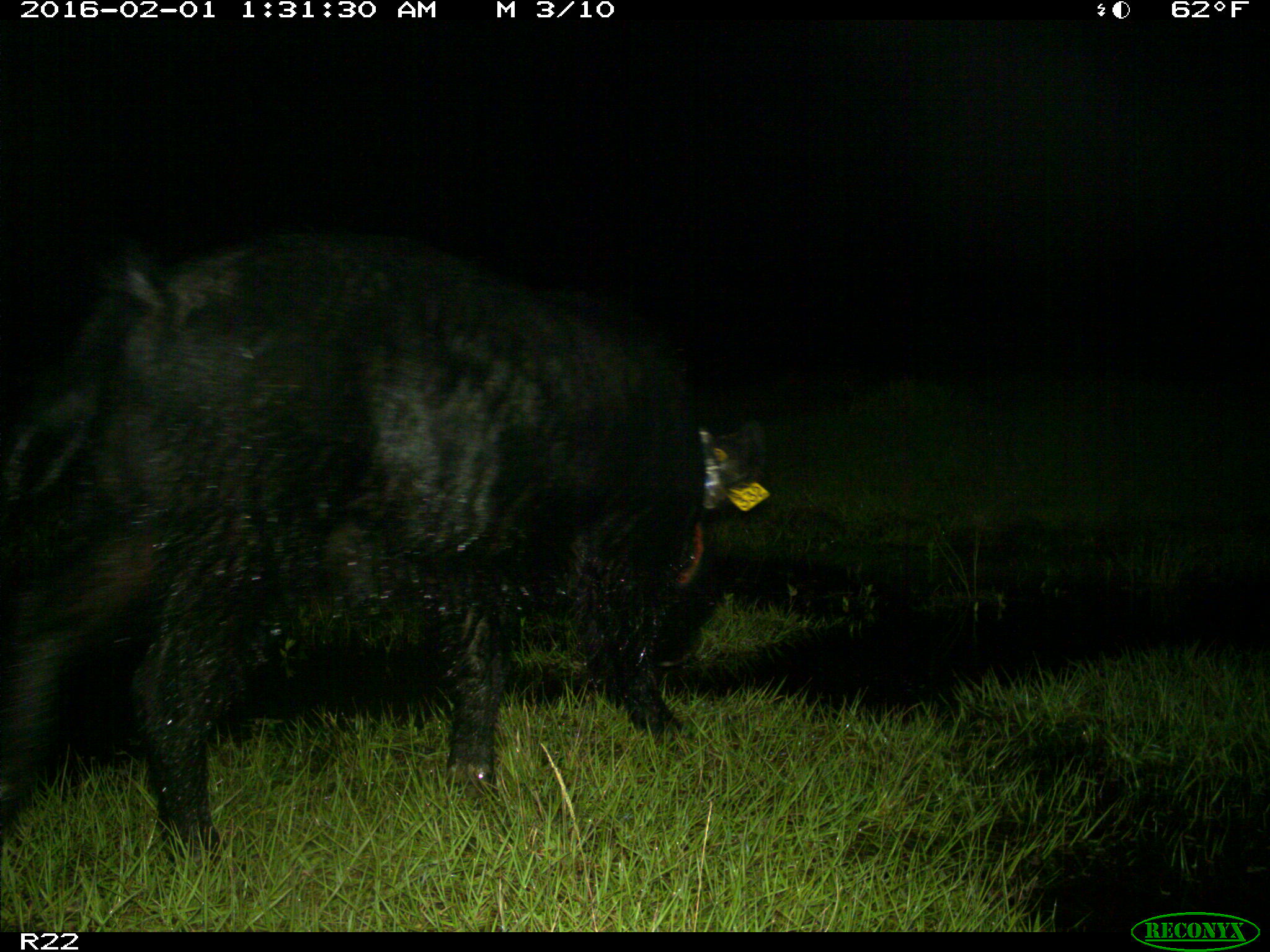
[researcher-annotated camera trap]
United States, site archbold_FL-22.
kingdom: Animalia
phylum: Chordata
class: Mammalia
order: Artiodactyla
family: Suidae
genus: Sus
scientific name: Sus scrofa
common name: wild boar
Sus scrofa (wild boar).